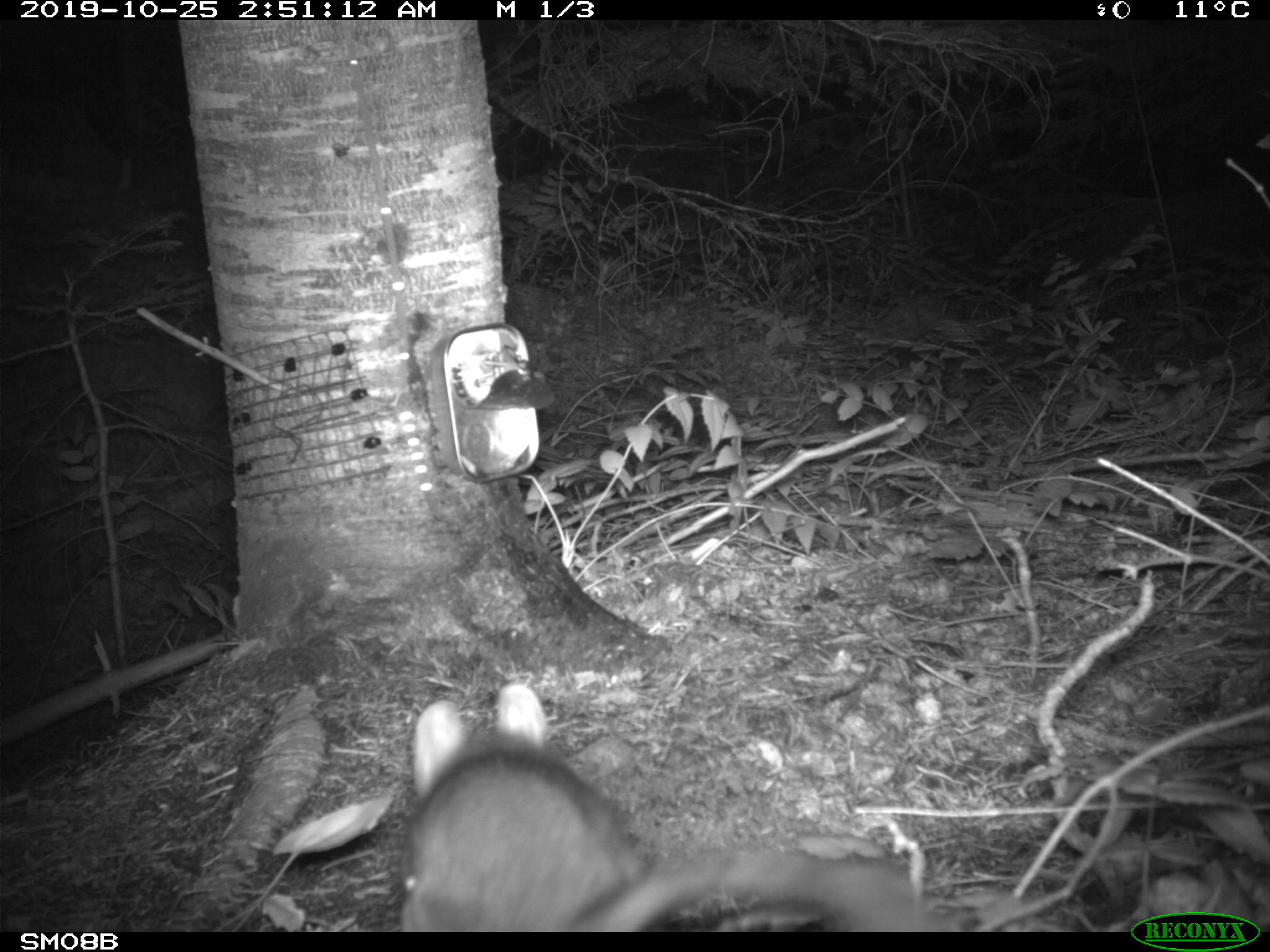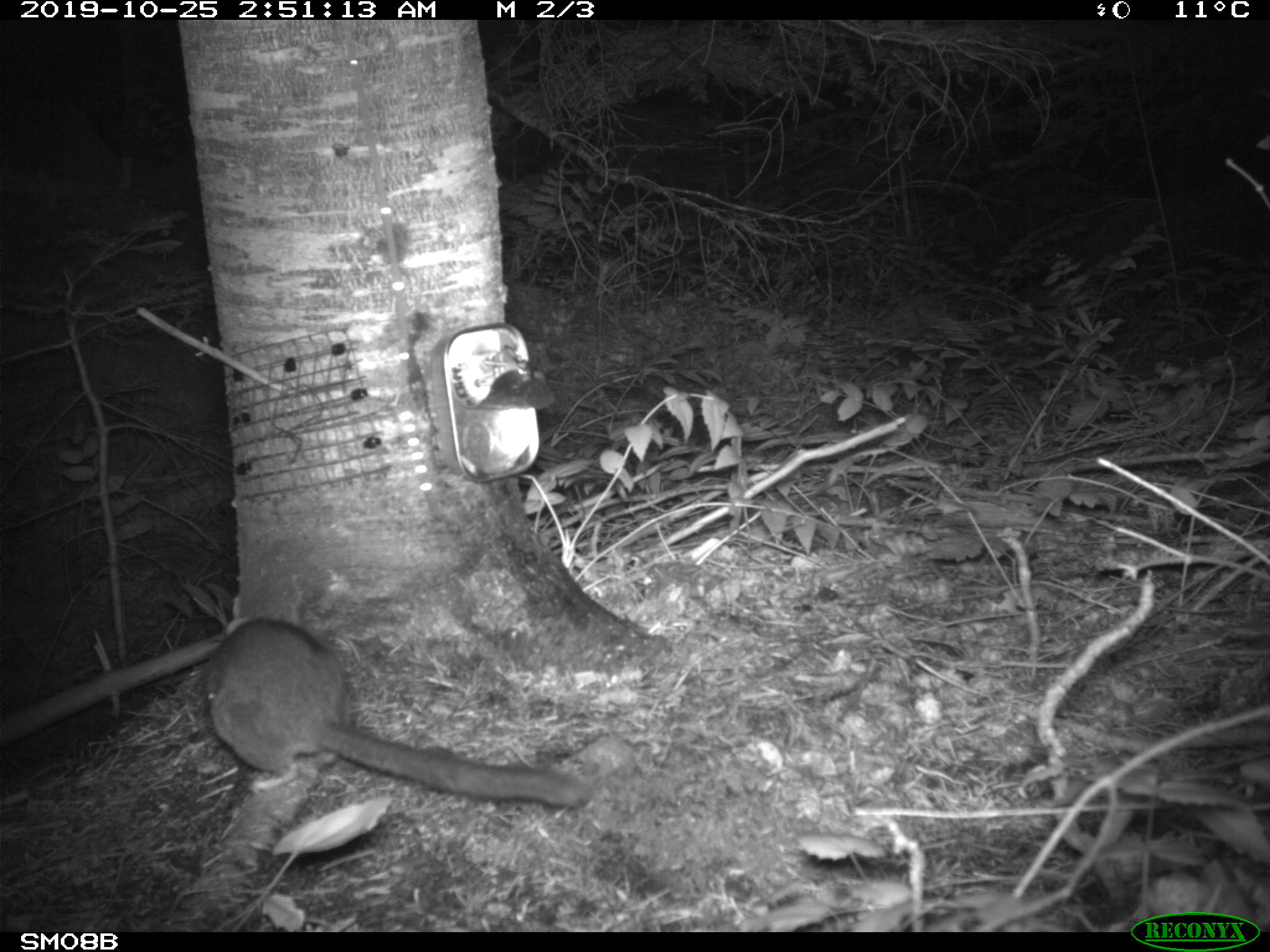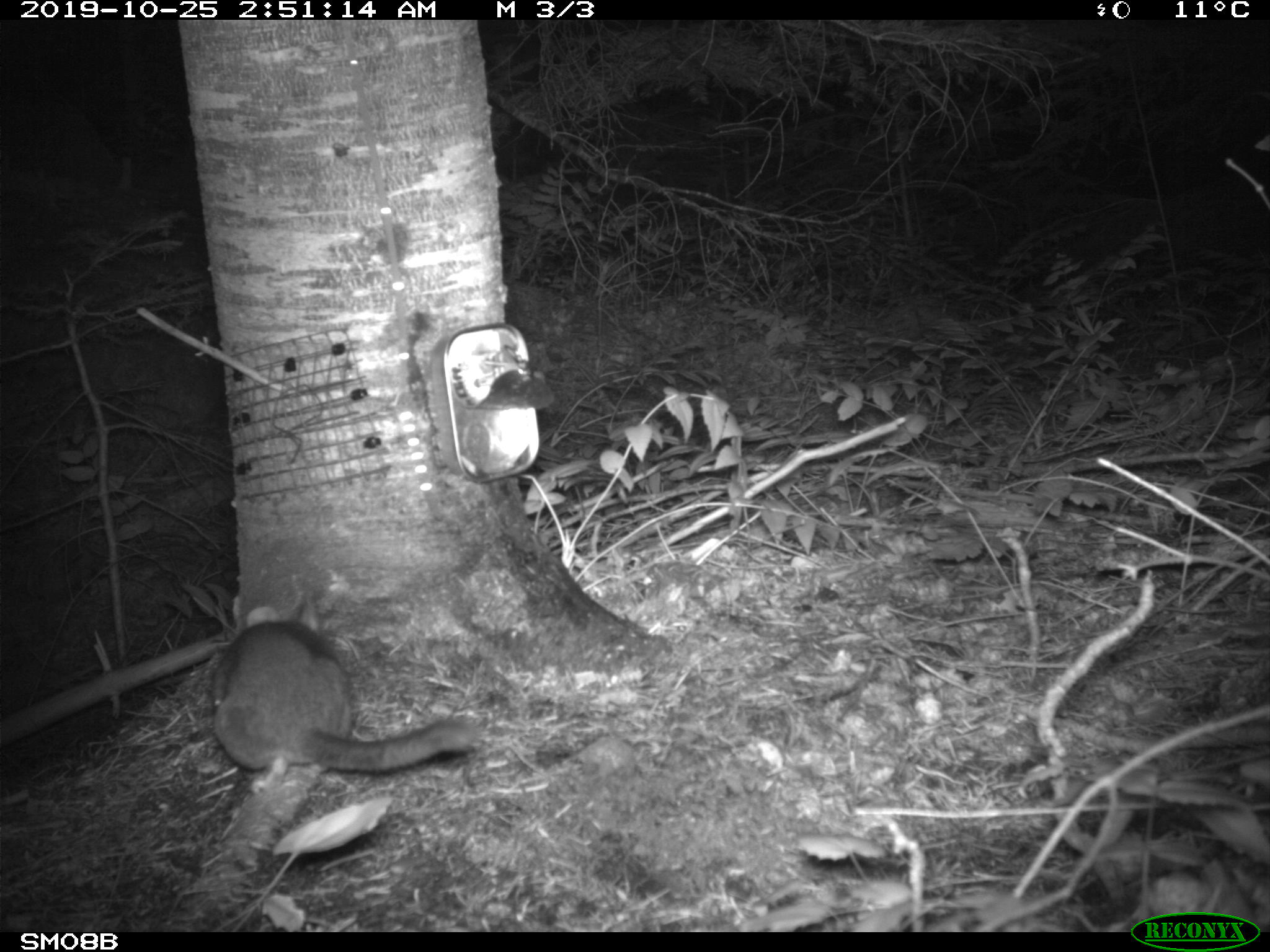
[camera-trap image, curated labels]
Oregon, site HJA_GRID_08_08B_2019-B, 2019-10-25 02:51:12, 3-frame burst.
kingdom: Animalia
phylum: Chordata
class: Mammalia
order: Rodentia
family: Cricetidae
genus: Neotoma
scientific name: Neotoma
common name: woodrats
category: neotoma species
Neotoma species (woodrats) (Neotoma).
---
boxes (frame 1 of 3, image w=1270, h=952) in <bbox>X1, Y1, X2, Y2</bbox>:
neotoma species: <bbox>366, 663, 975, 932</bbox>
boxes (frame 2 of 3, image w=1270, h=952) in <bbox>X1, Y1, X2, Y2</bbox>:
neotoma species: <bbox>180, 601, 604, 821</bbox>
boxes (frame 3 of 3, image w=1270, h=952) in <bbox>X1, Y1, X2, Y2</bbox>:
neotoma species: <bbox>191, 579, 503, 787</bbox>